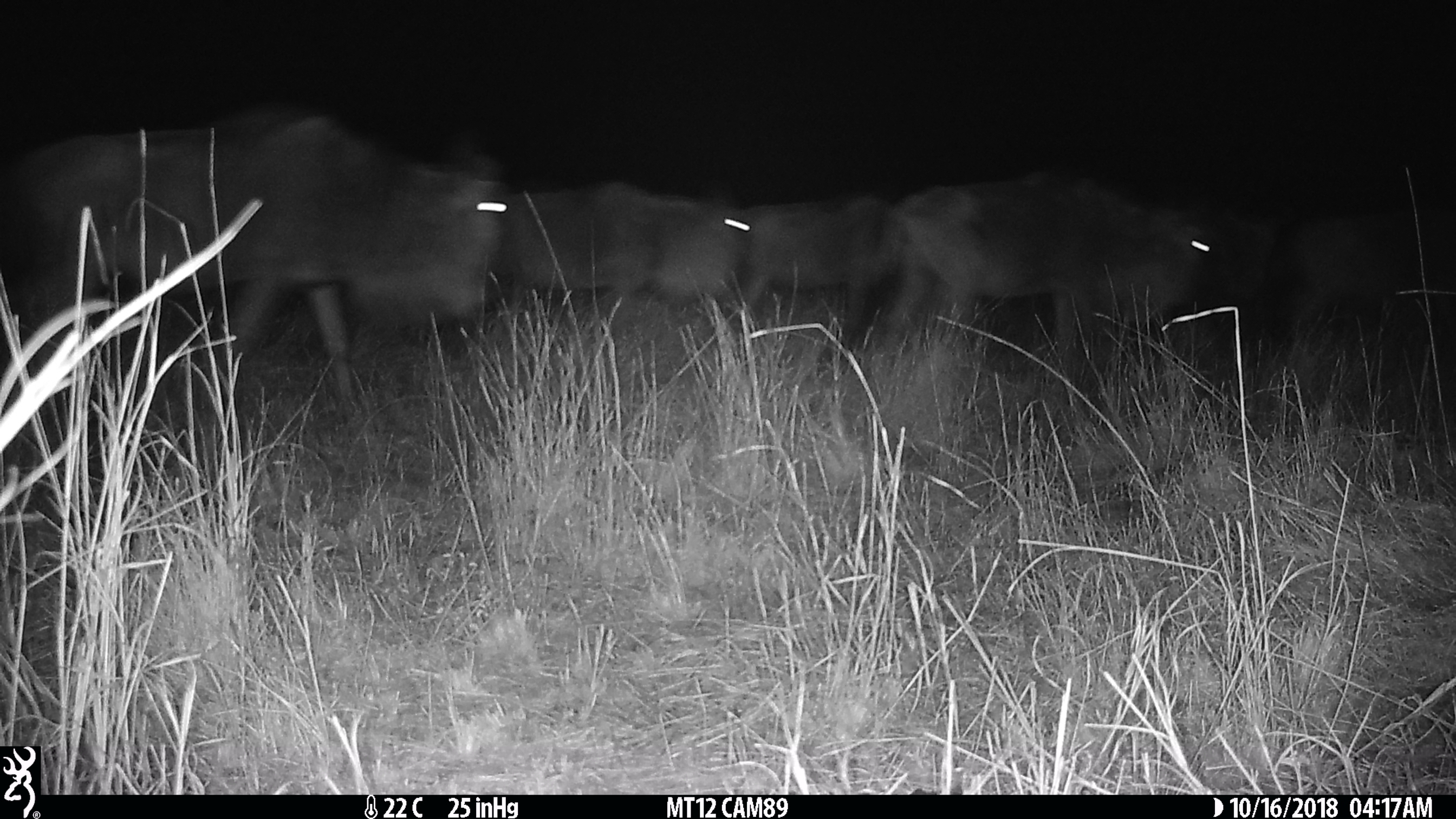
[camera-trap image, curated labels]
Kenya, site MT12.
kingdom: Animalia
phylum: Chordata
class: Mammalia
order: Artiodactyla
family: Bovidae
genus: Connochaetes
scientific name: Connochaetes taurinus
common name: blue wildebeest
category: wildebeest